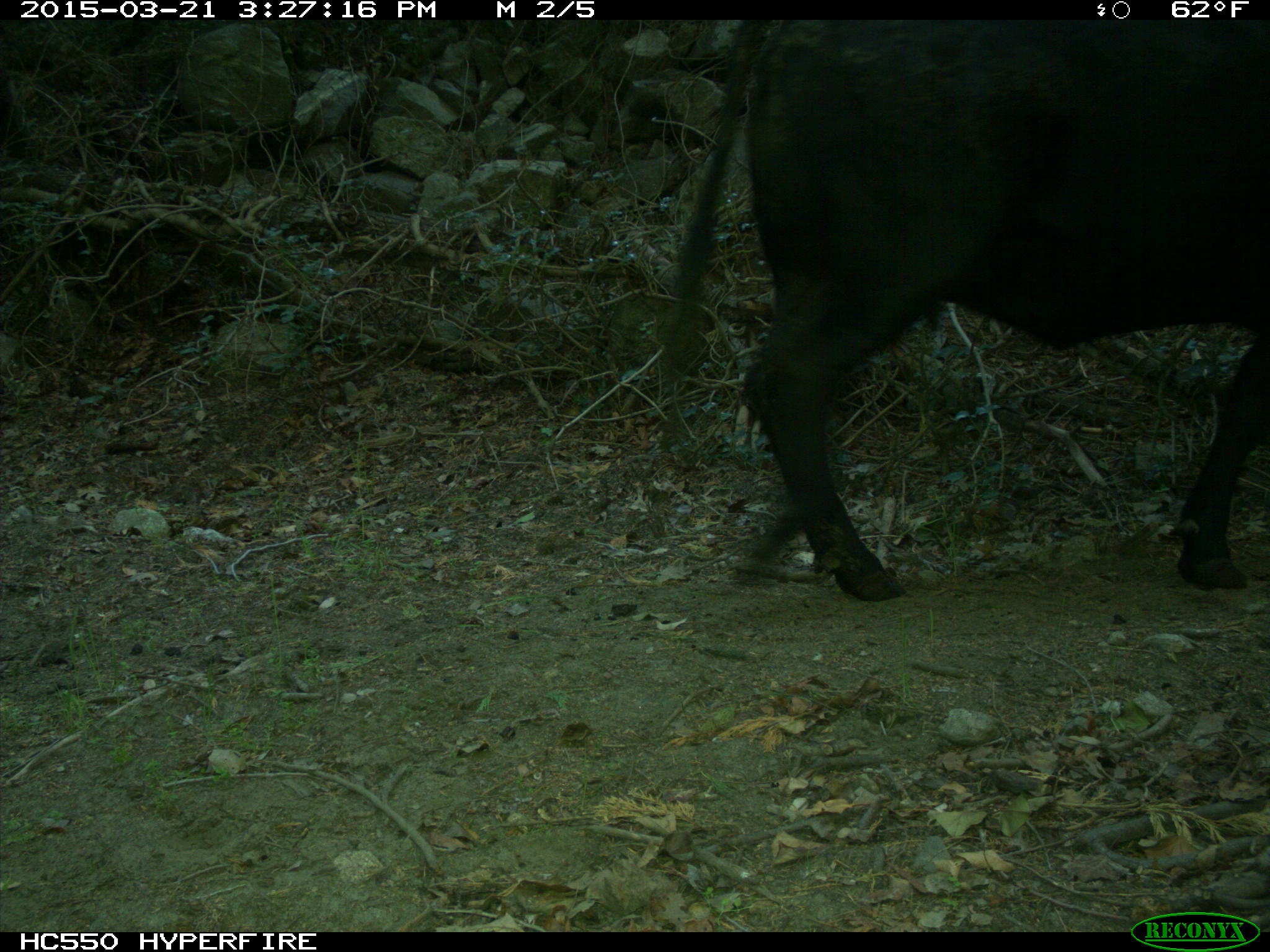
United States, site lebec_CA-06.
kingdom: Animalia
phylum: Chordata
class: Mammalia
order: Artiodactyla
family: Bovidae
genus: Bos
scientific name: Bos taurus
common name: domestic cow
Bos taurus (domestic cow).